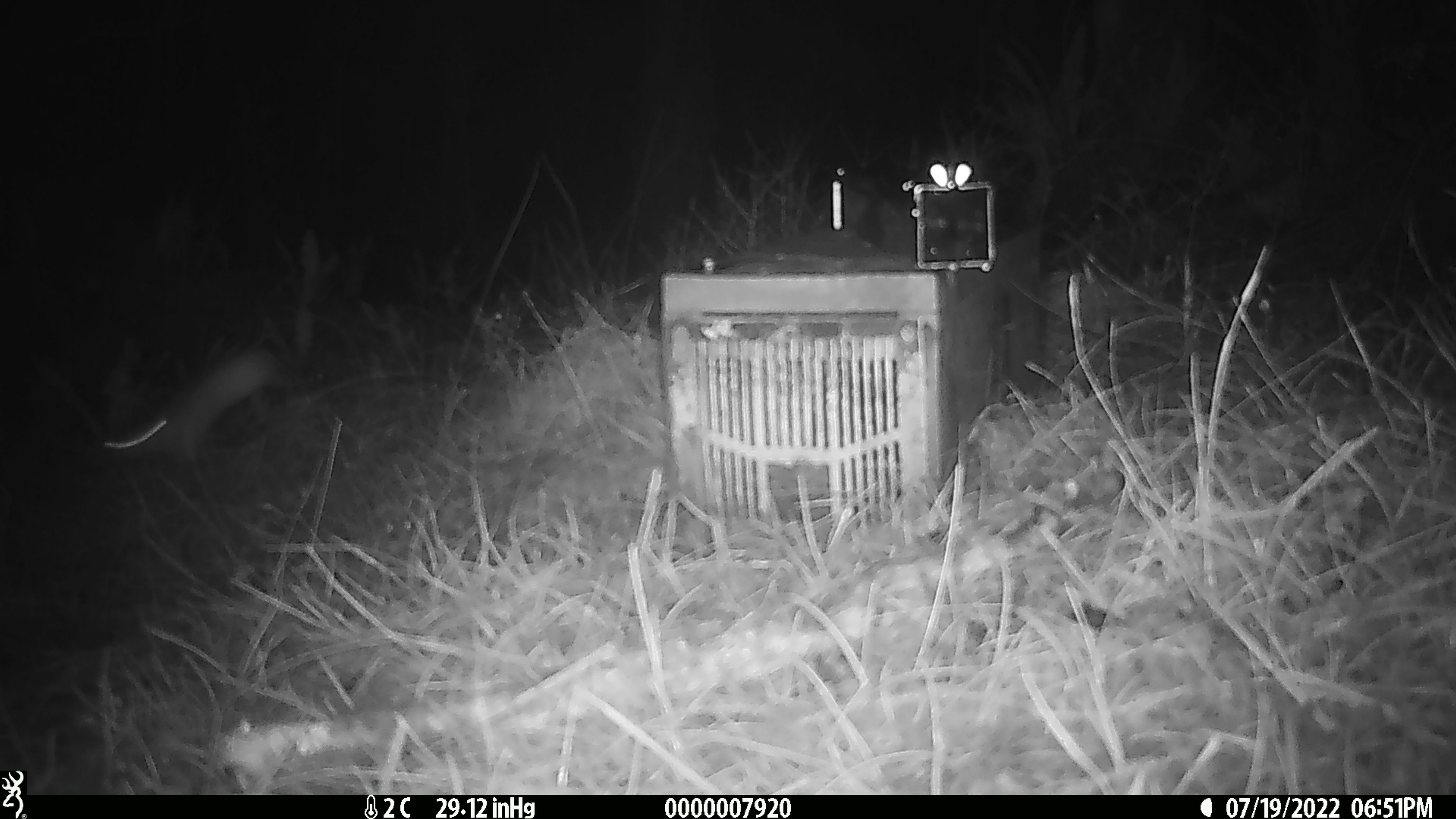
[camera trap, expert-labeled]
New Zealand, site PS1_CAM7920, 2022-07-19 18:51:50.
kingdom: Animalia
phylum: Chordata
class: Mammalia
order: Carnivora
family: Mustelidae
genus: Mustela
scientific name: Mustela erminea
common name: stoat